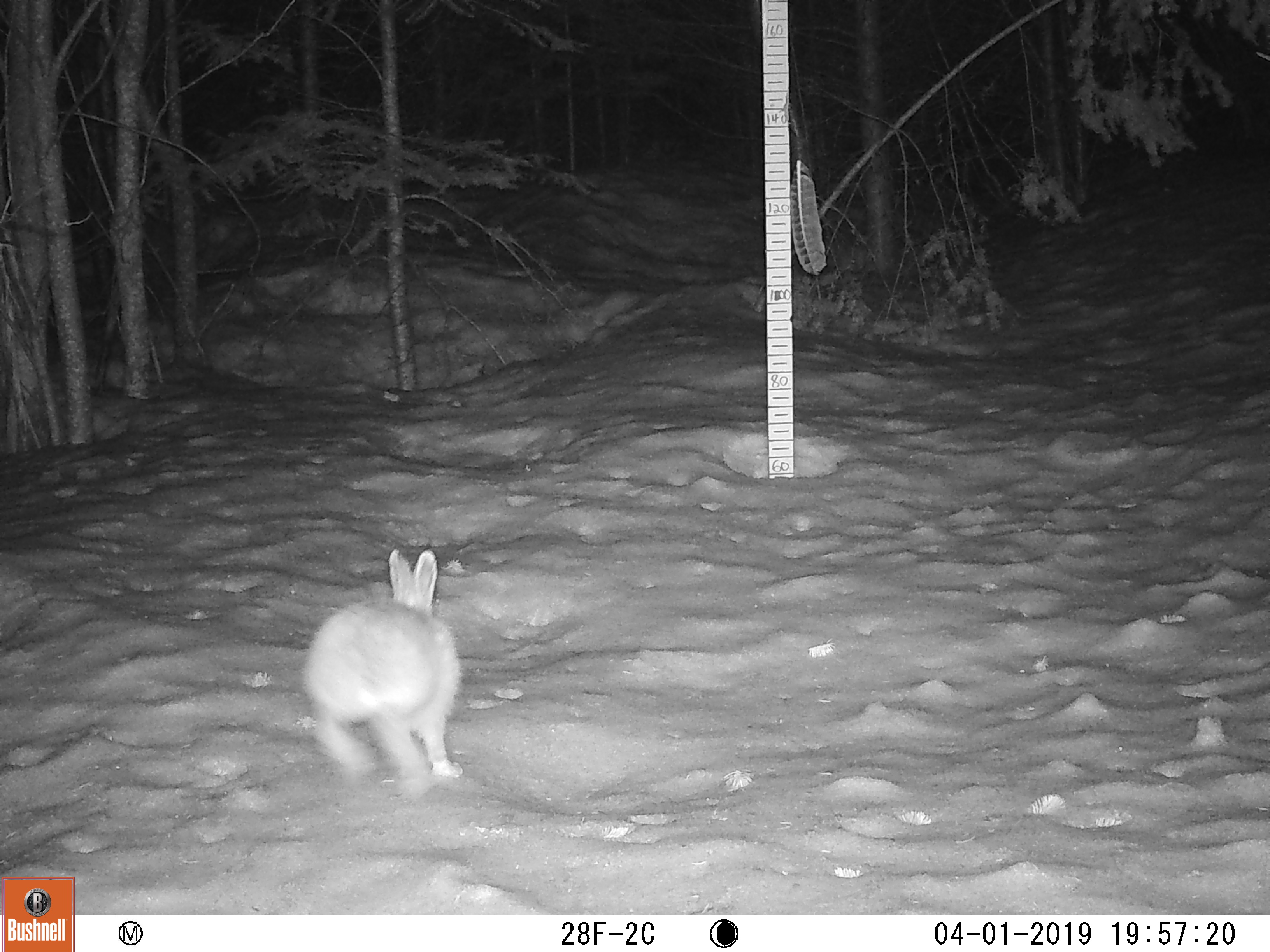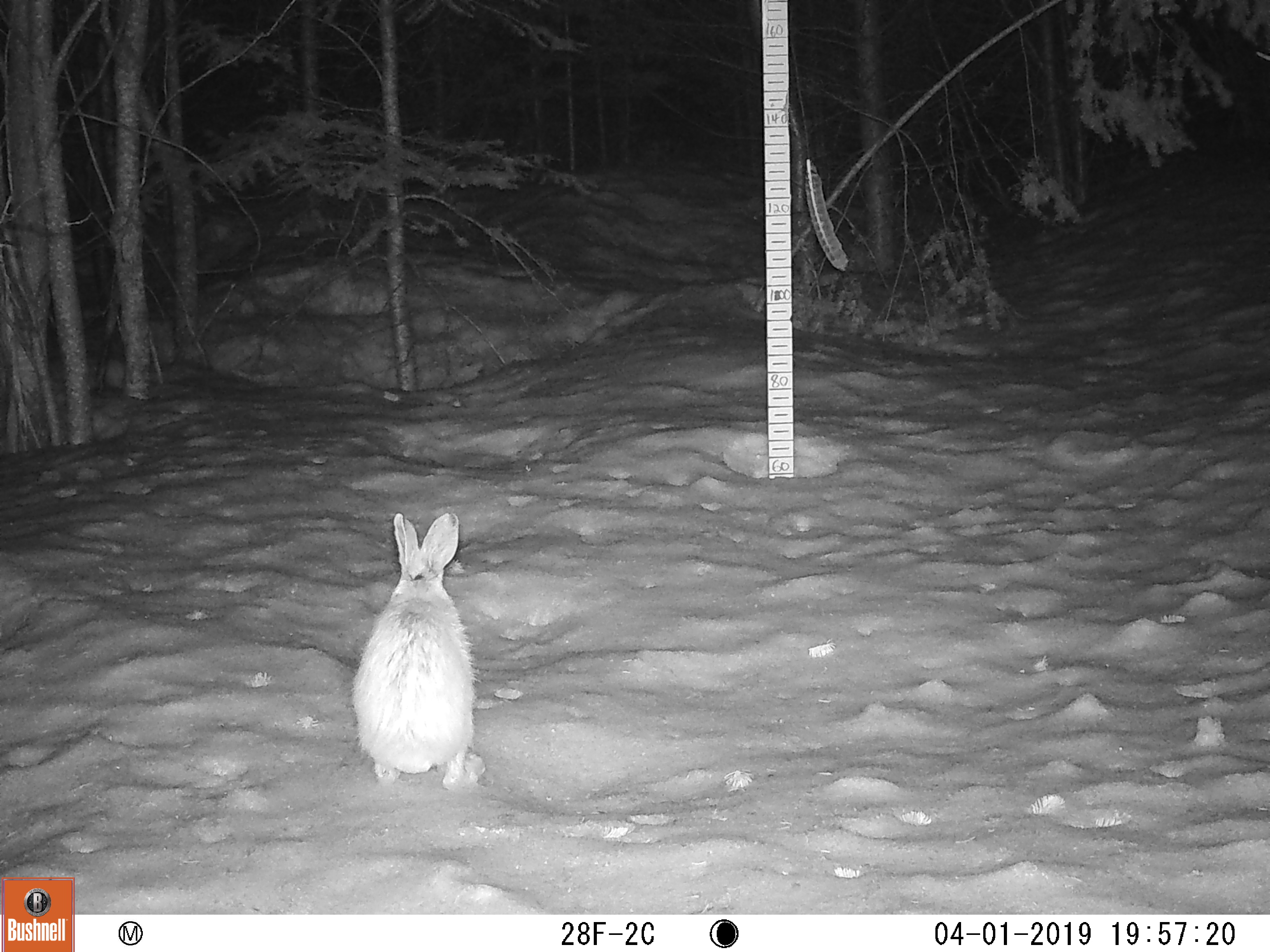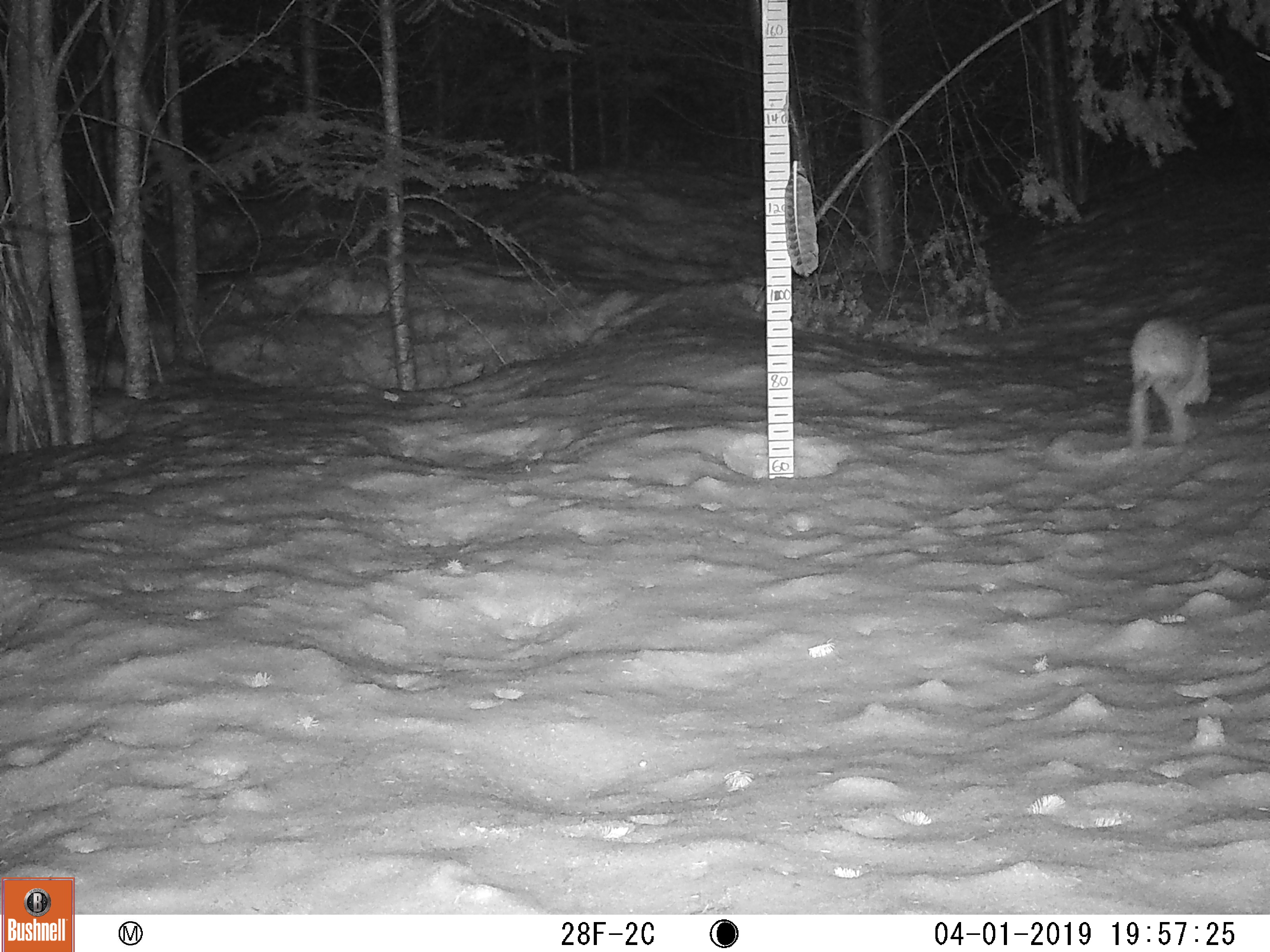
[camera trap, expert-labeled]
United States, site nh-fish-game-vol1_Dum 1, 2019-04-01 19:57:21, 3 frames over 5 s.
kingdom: Animalia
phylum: Chordata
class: Mammalia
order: Lagomorpha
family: Leporidae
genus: Lepus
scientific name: Lepus americanus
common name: snowshoe hare